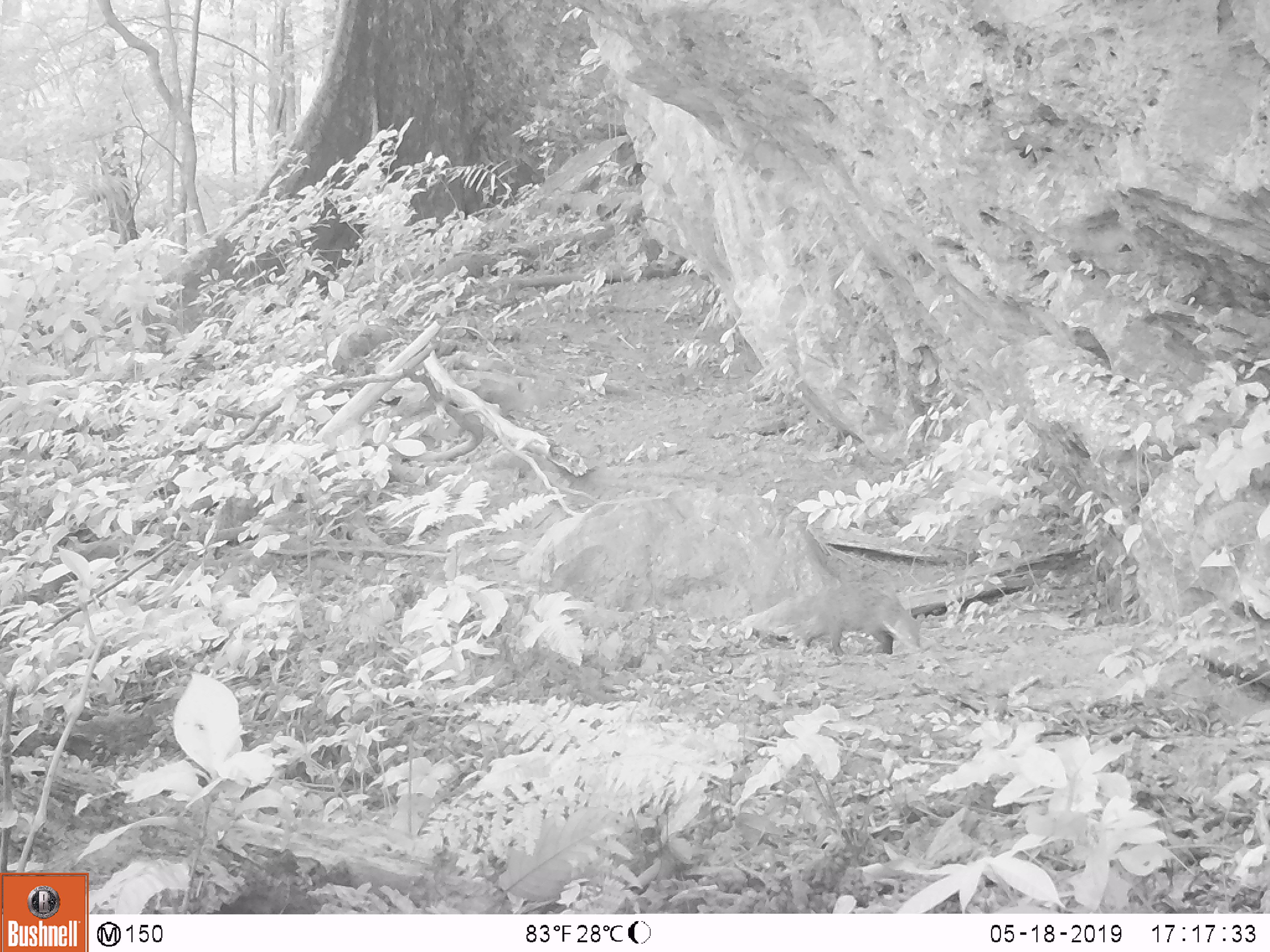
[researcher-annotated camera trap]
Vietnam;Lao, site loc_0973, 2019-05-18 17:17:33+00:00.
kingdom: Animalia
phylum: Chordata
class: Mammalia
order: Carnivora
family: Herpestidae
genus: Urva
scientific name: Urva urva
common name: crab-eating mongoose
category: crab eating mongoose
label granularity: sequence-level